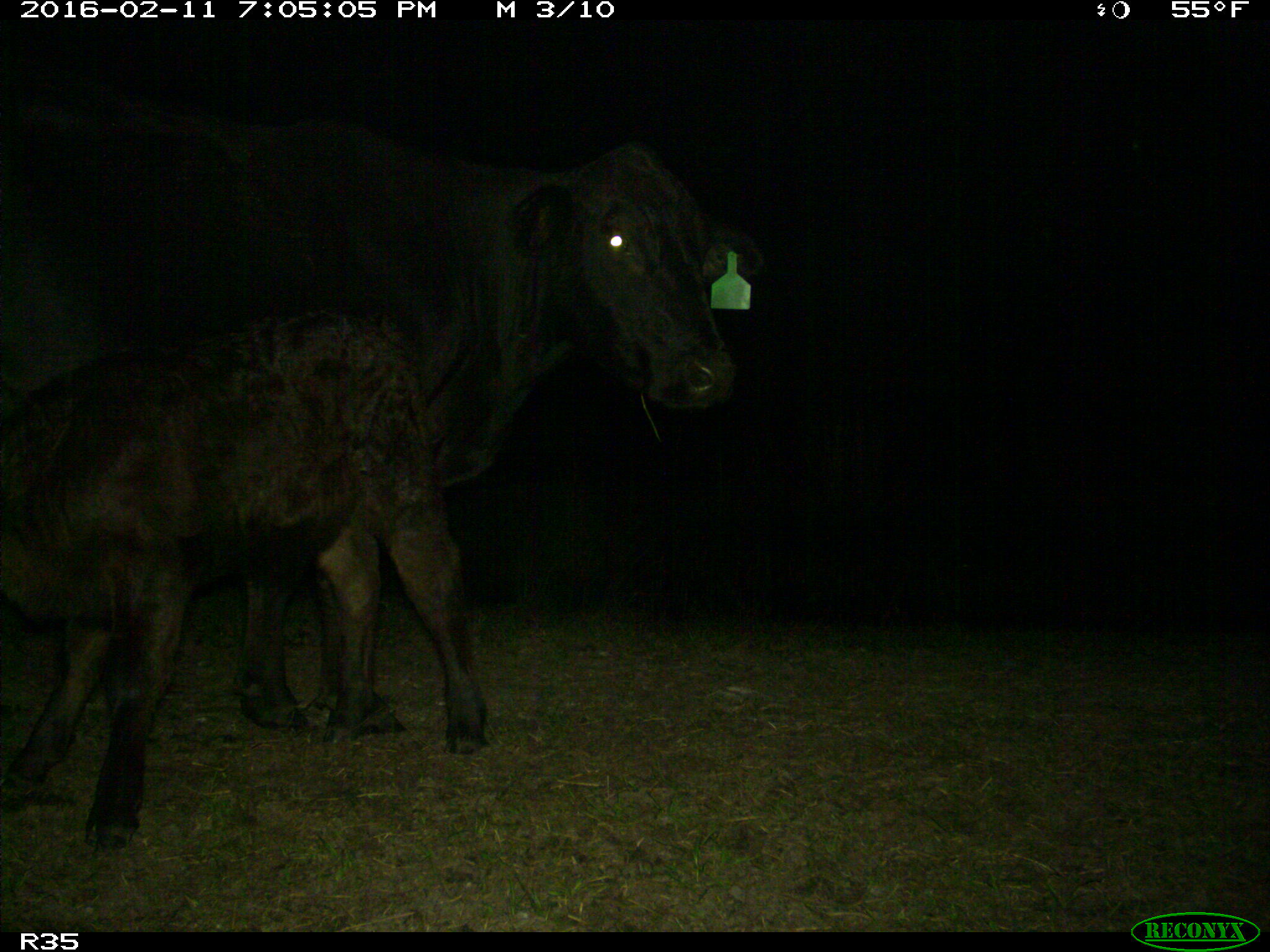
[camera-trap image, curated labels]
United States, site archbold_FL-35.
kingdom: Animalia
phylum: Chordata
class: Mammalia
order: Artiodactyla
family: Bovidae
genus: Bos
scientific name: Bos taurus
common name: domestic cow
Bos taurus (domestic cow).